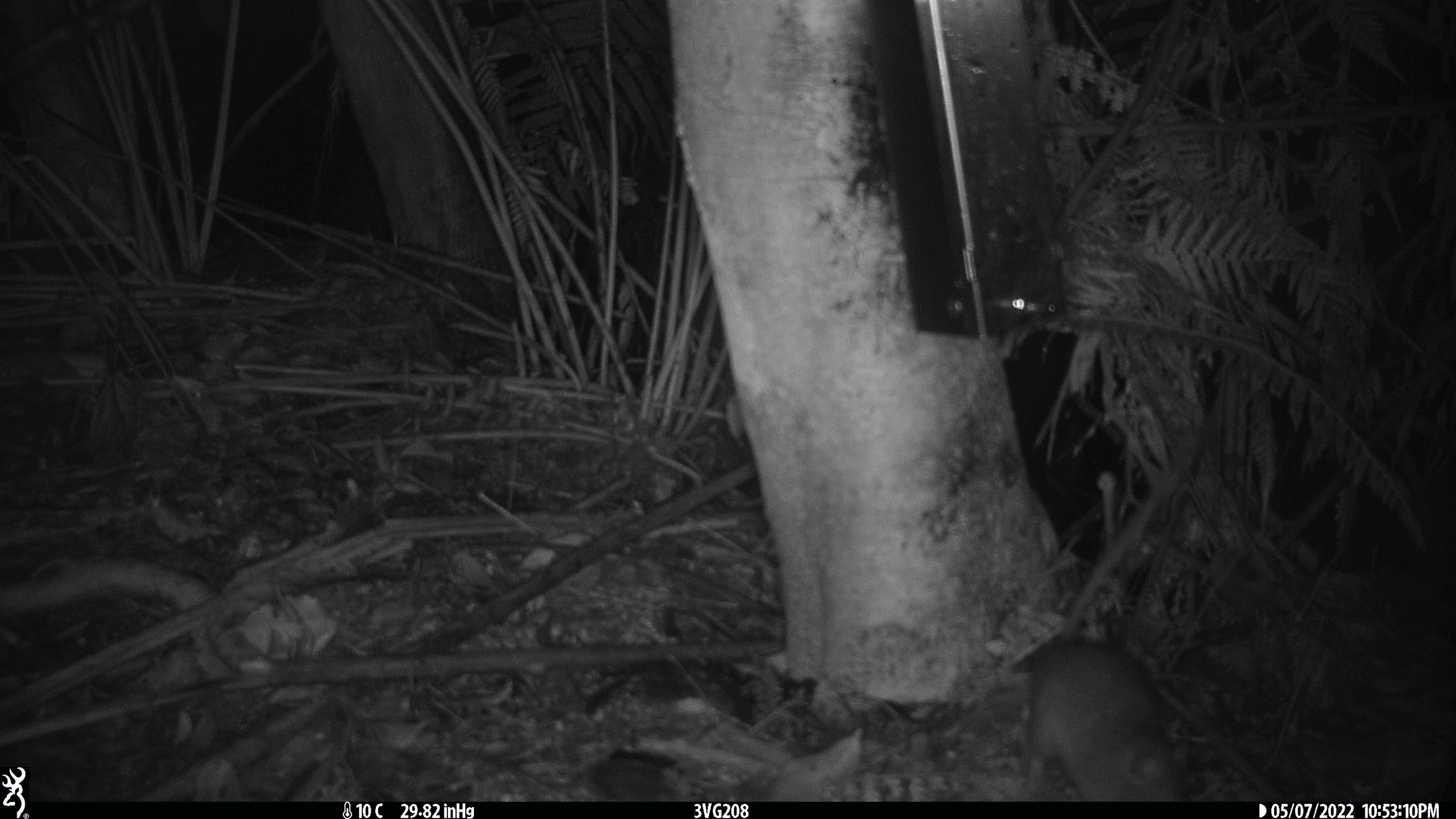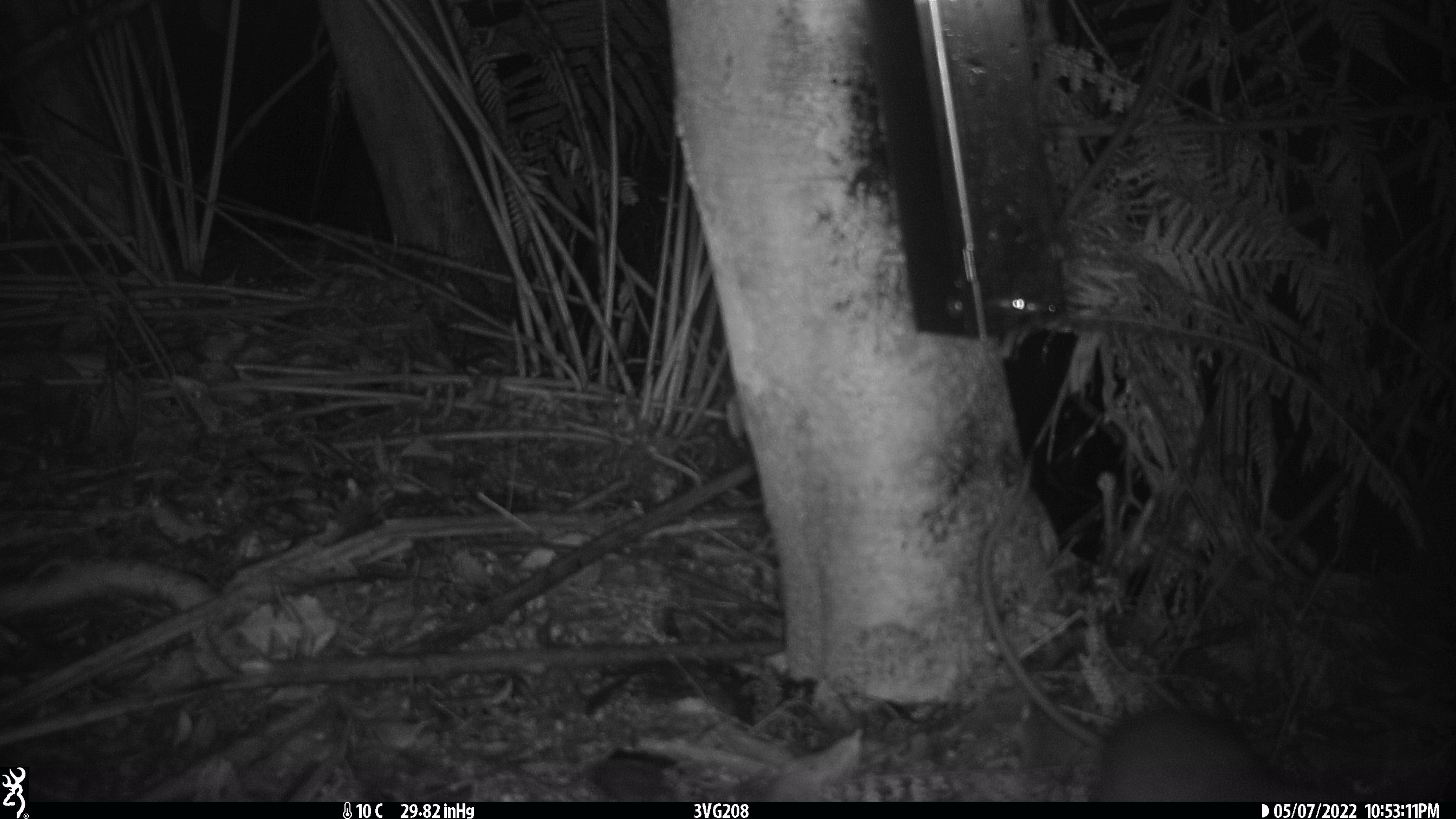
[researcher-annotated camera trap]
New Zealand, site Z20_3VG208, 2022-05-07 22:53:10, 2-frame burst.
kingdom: Animalia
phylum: Chordata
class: Mammalia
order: Rodentia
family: Muridae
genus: Rattus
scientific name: Rattus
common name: rat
Rat (Rattus).